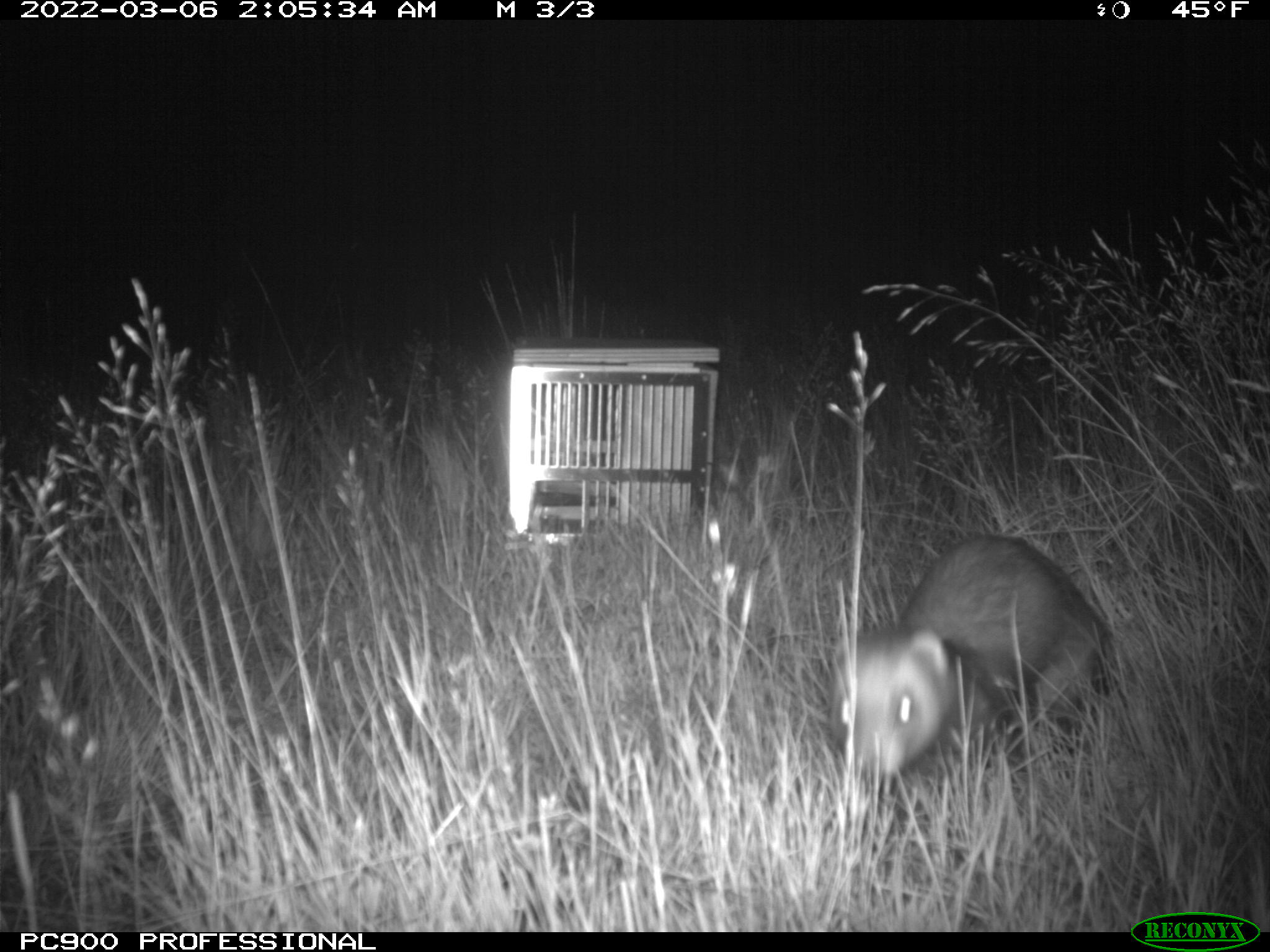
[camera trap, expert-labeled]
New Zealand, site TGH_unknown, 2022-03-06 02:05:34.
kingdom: Animalia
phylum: Chordata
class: Mammalia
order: Carnivora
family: Mustelidae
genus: Mustela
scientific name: Mustela furo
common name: ferret